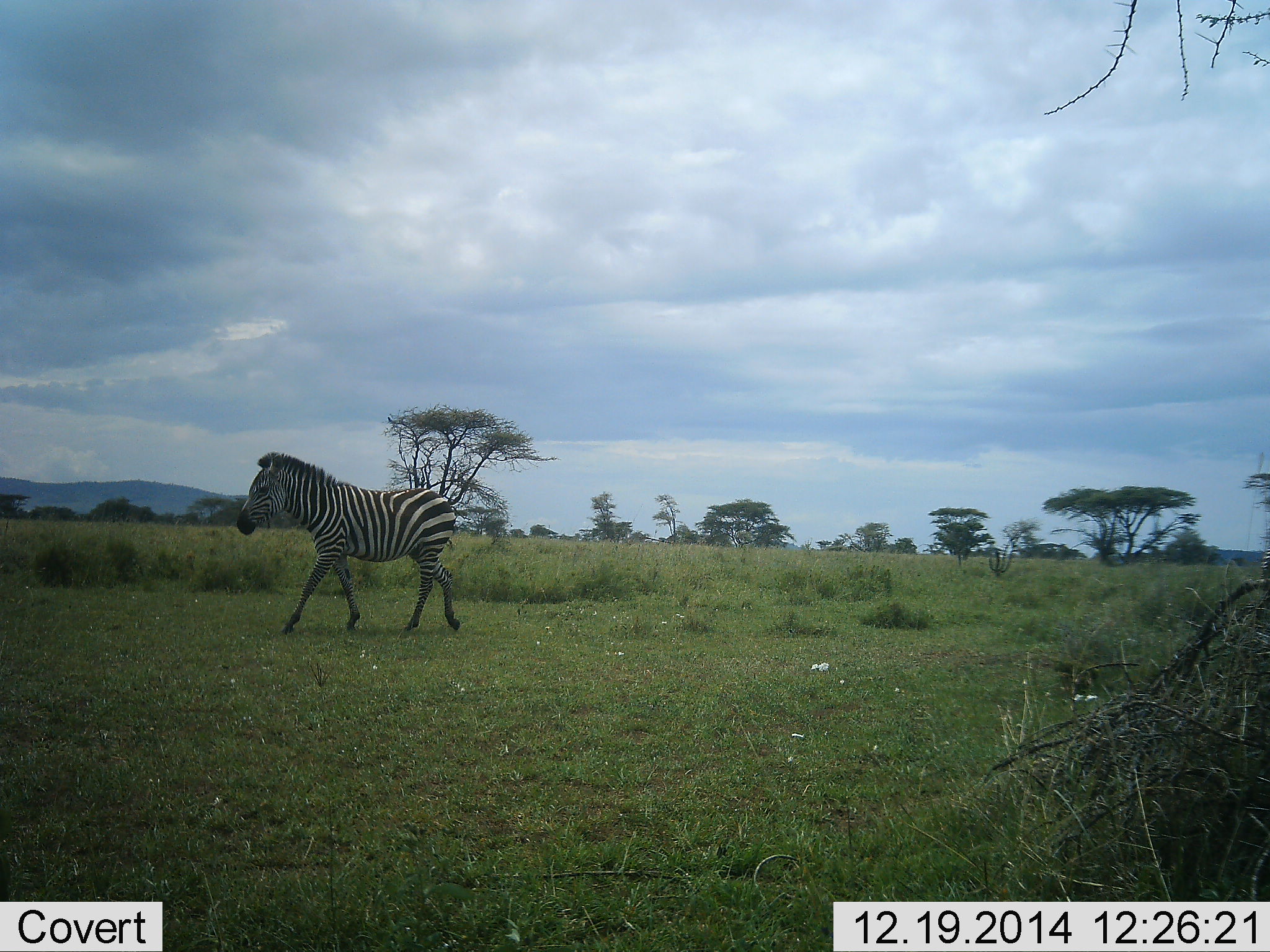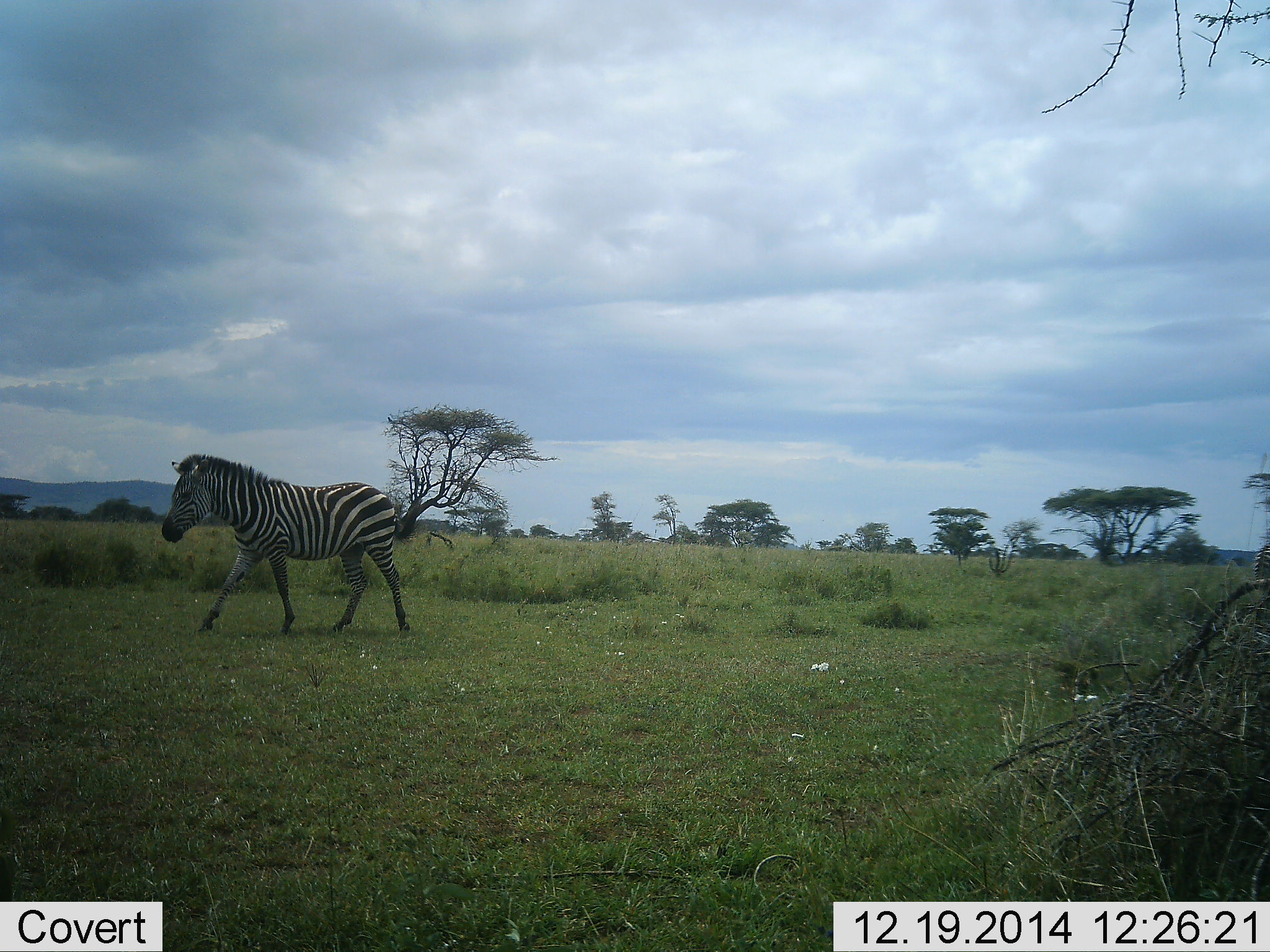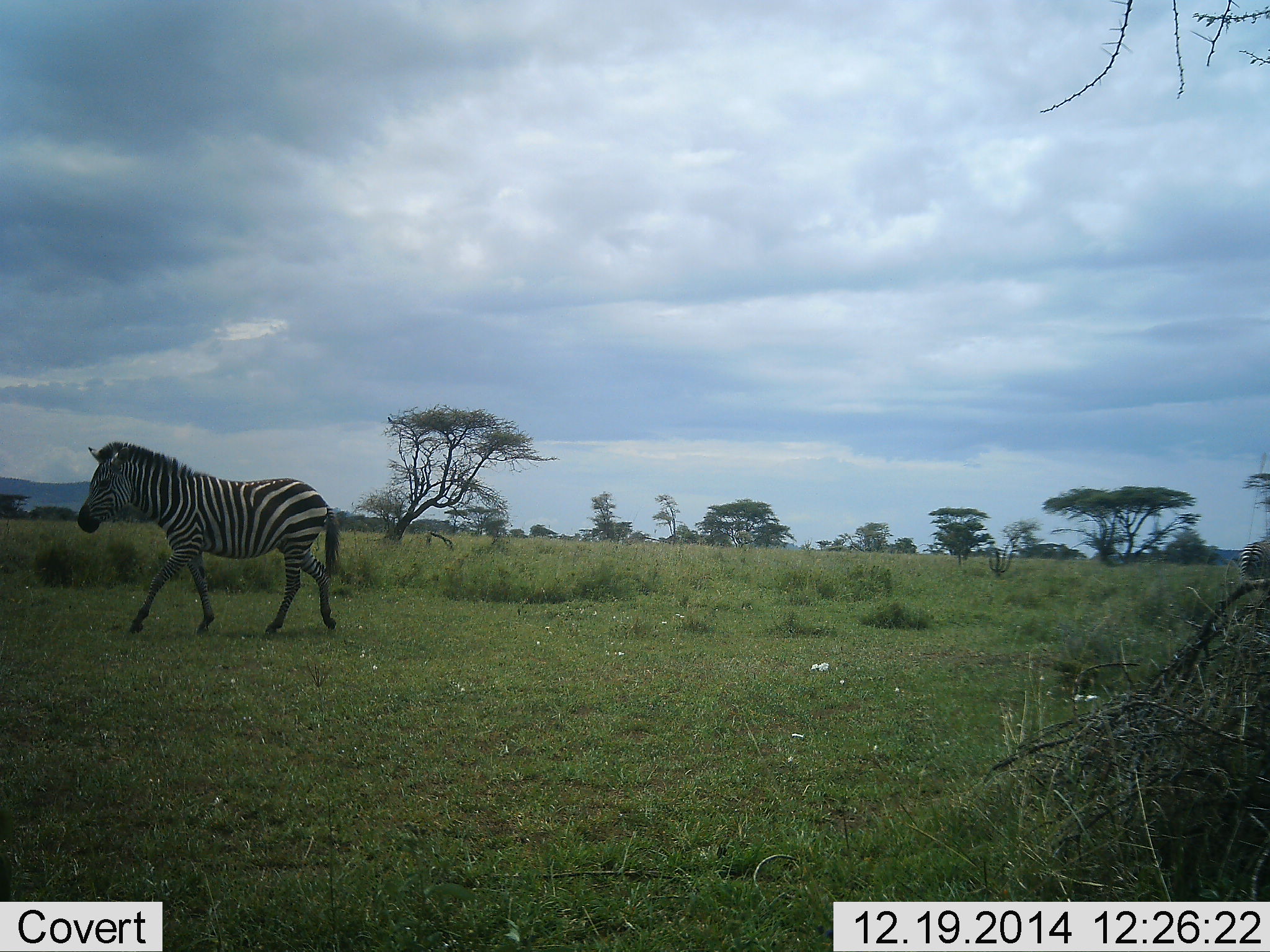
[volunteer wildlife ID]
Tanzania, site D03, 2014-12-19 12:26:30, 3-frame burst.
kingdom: Animalia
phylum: Chordata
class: Mammalia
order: Perissodactyla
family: Equidae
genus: Equus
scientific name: Equus quagga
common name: plains zebra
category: zebra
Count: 1.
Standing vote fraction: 0%.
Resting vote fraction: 0%.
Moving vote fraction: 100%.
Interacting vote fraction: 0%.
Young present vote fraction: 0%.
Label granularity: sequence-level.